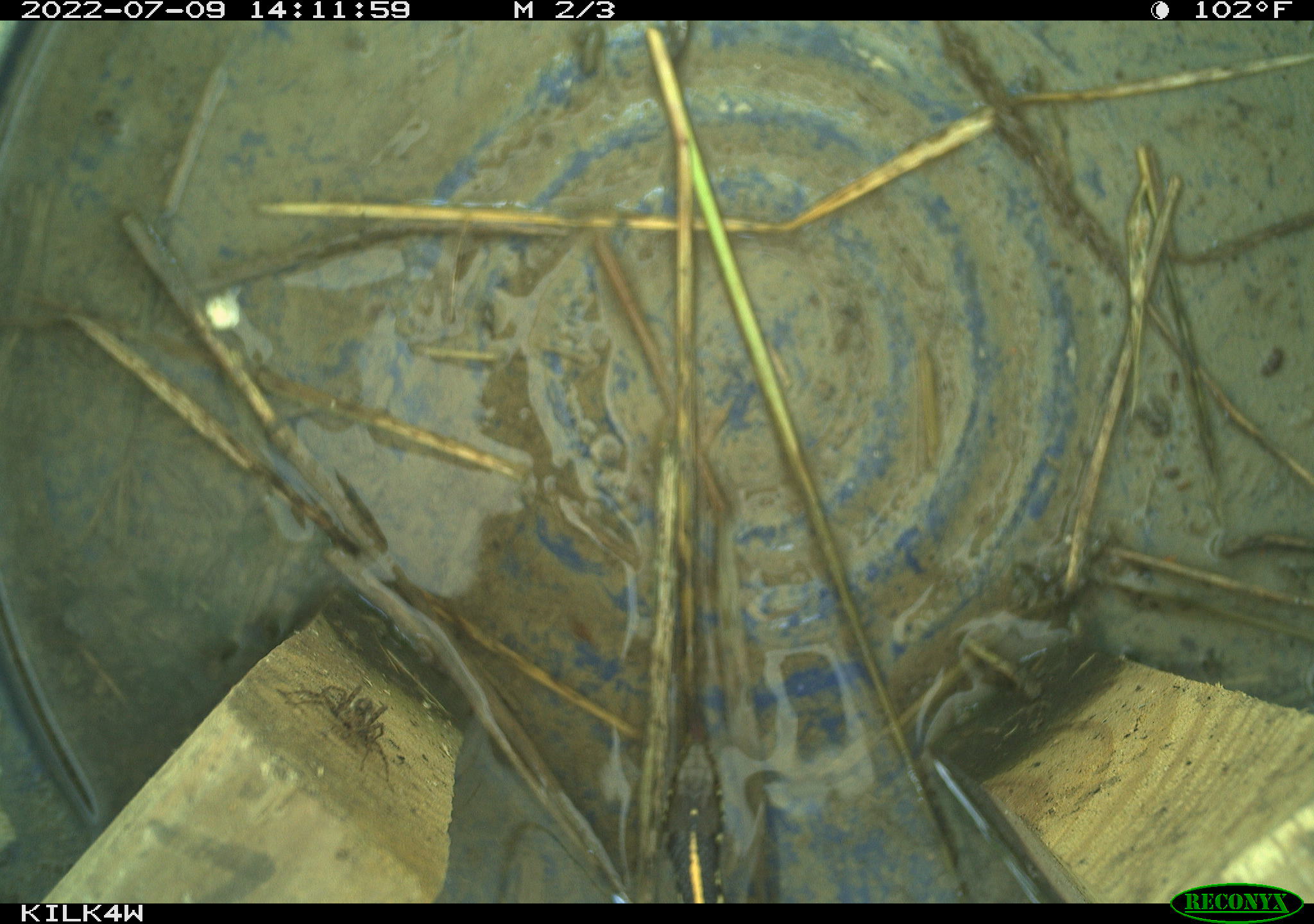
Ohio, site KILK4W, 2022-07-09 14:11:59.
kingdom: Animalia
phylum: Chordata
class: Reptilia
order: Squamata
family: Colubridae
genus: Thamnophis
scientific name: Thamnophis radix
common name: plains gartersnake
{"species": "plains gartersnake (Thamnophis radix)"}